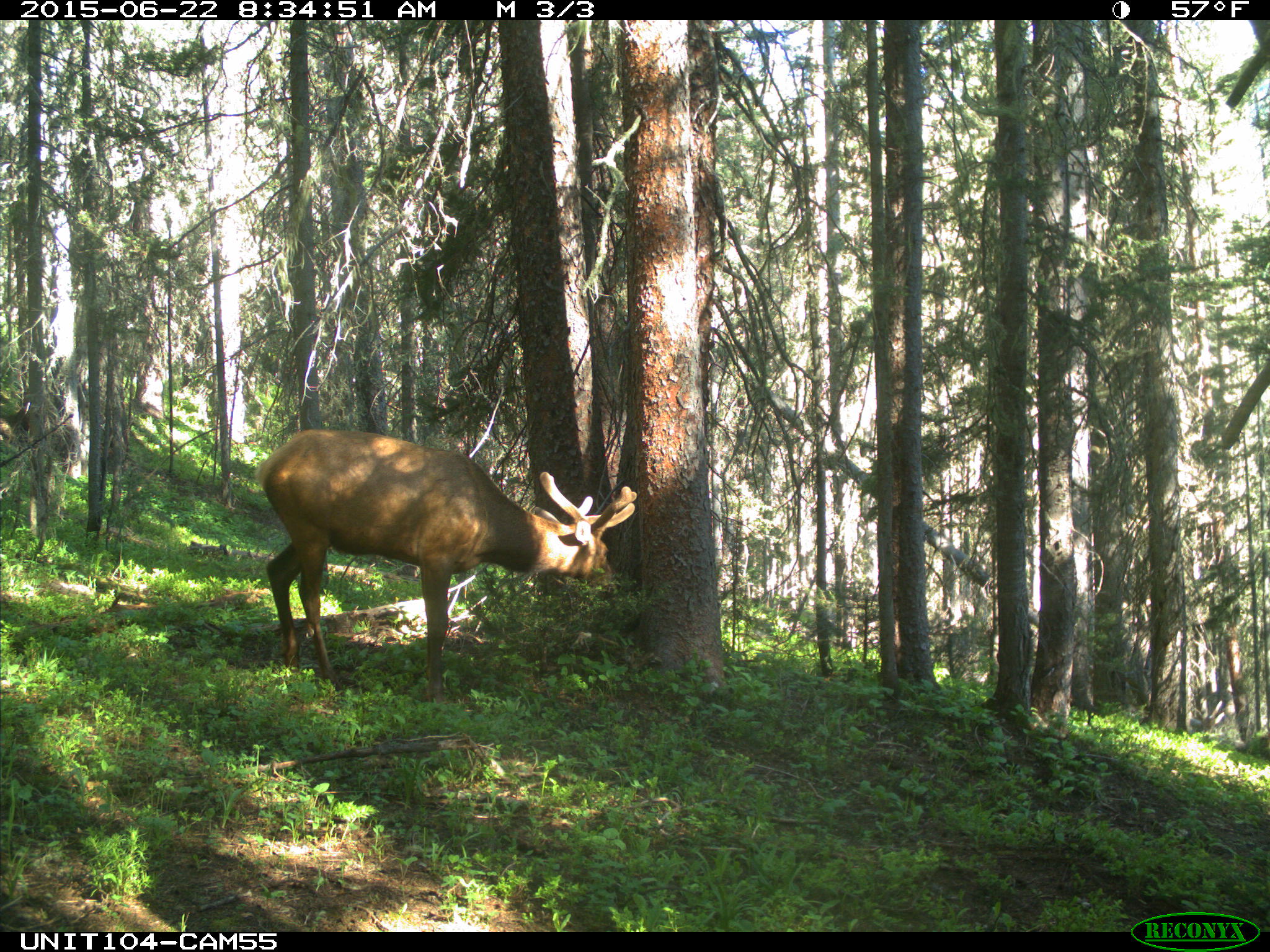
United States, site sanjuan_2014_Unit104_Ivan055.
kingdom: Animalia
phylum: Chordata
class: Mammalia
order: Artiodactyla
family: Cervidae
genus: Cervus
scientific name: Cervus elaphus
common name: red deer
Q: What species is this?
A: Cervus elaphus (red deer).